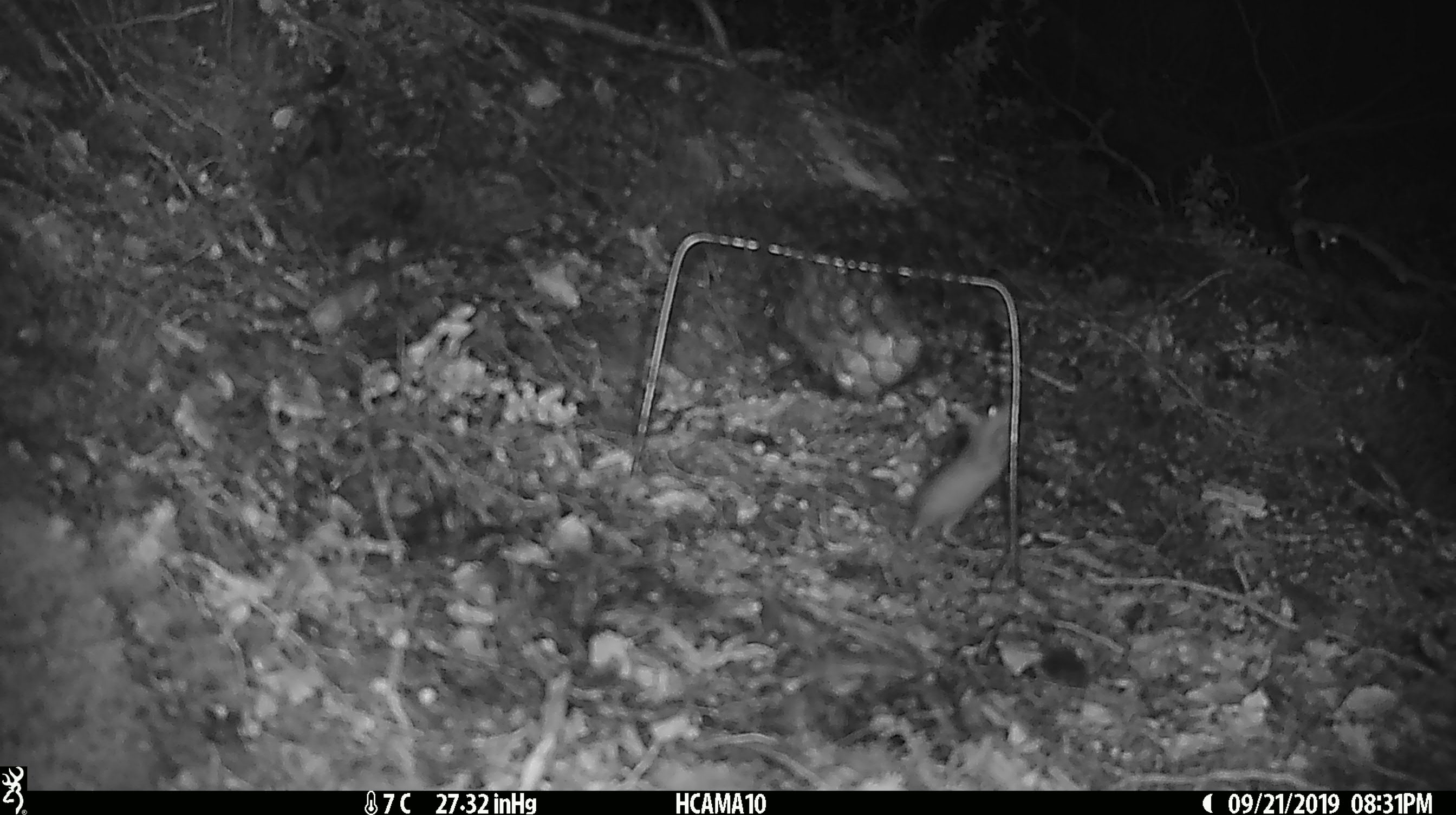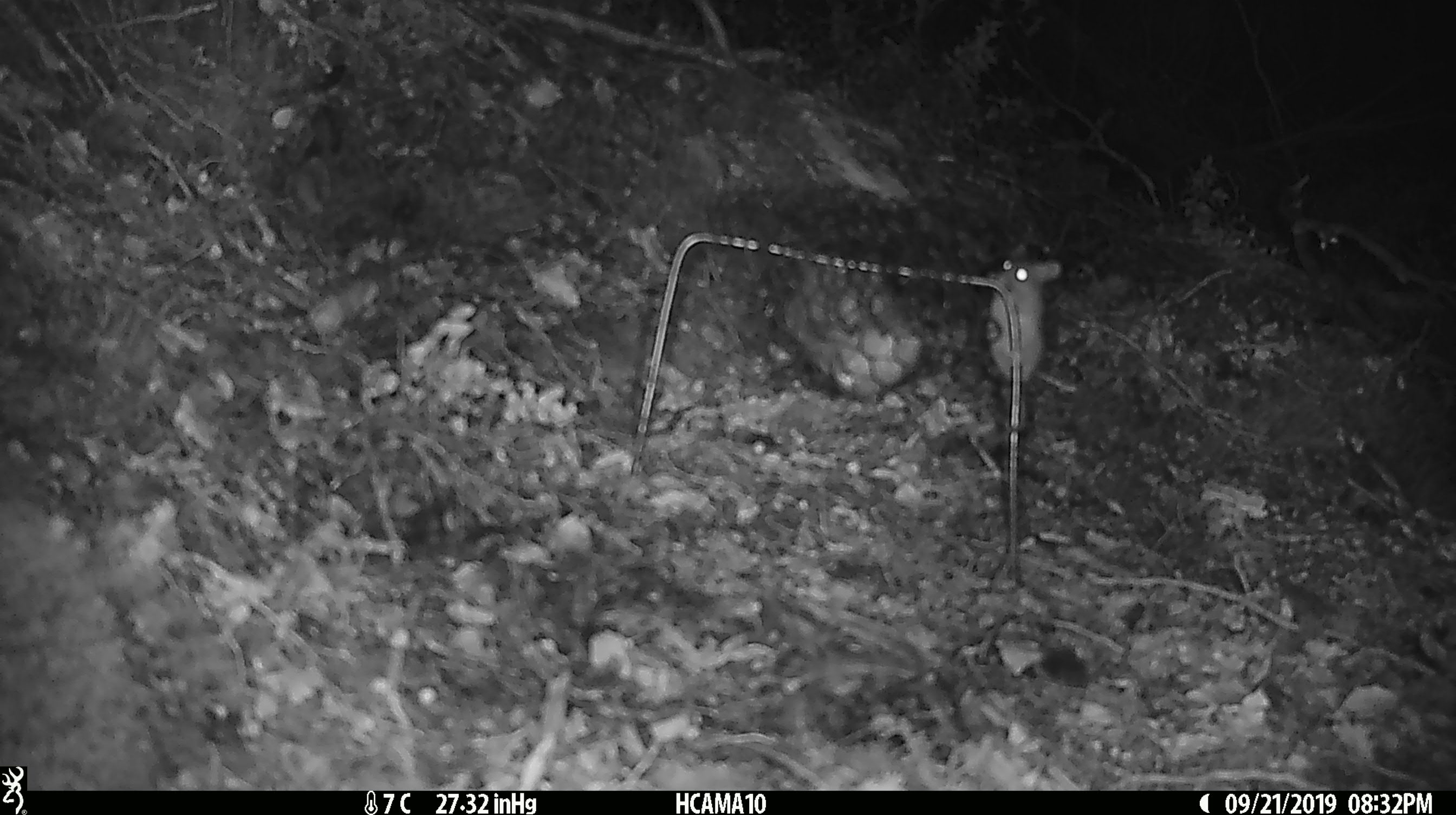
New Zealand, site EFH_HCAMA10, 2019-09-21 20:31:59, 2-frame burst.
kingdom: Animalia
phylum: Chordata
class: Mammalia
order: Rodentia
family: Muridae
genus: Mus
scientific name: Mus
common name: mouse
Mouse (Mus).